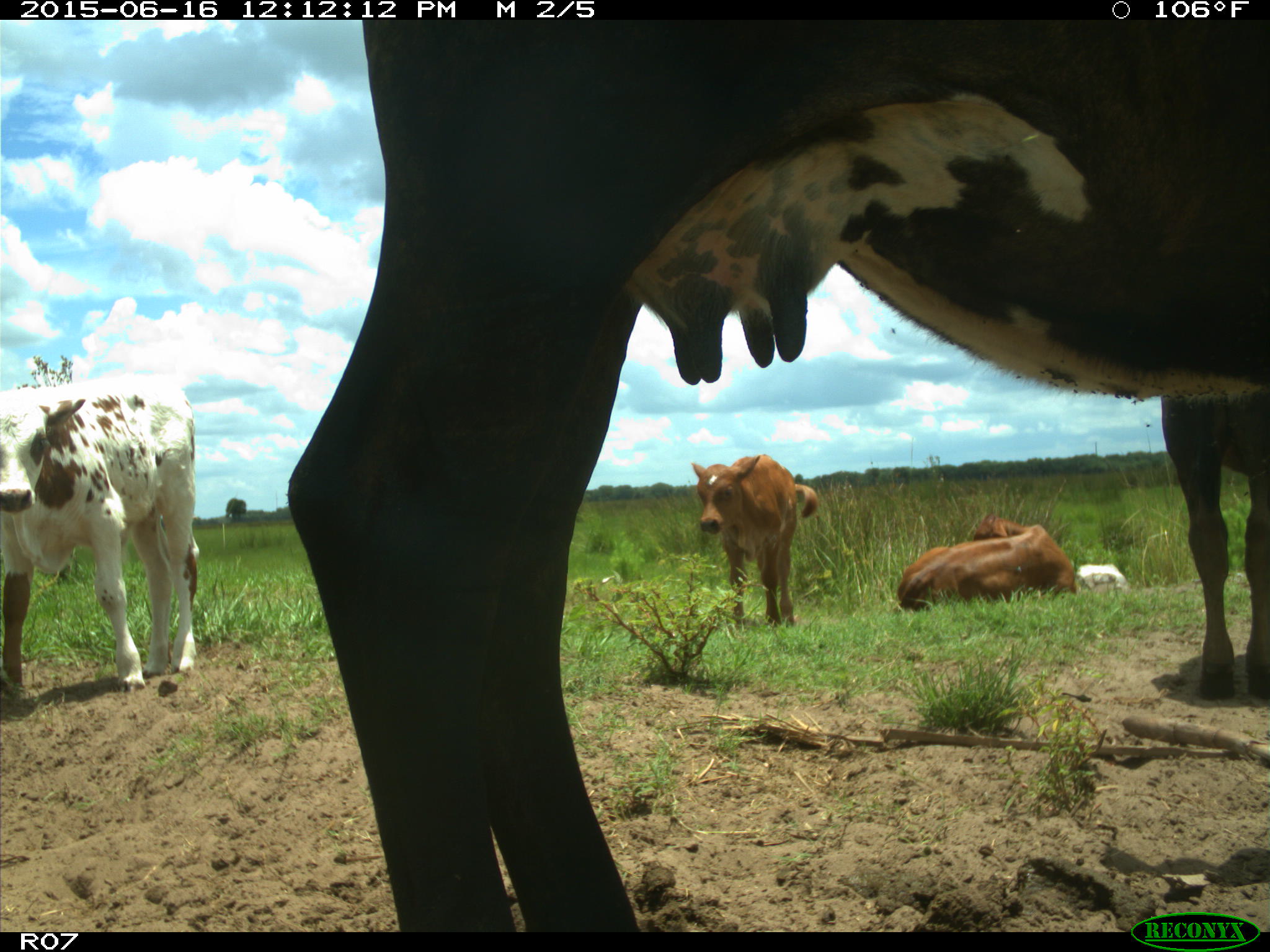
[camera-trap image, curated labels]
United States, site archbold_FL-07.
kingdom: Animalia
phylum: Chordata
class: Mammalia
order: Artiodactyla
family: Bovidae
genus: Bos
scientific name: Bos taurus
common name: domestic cow